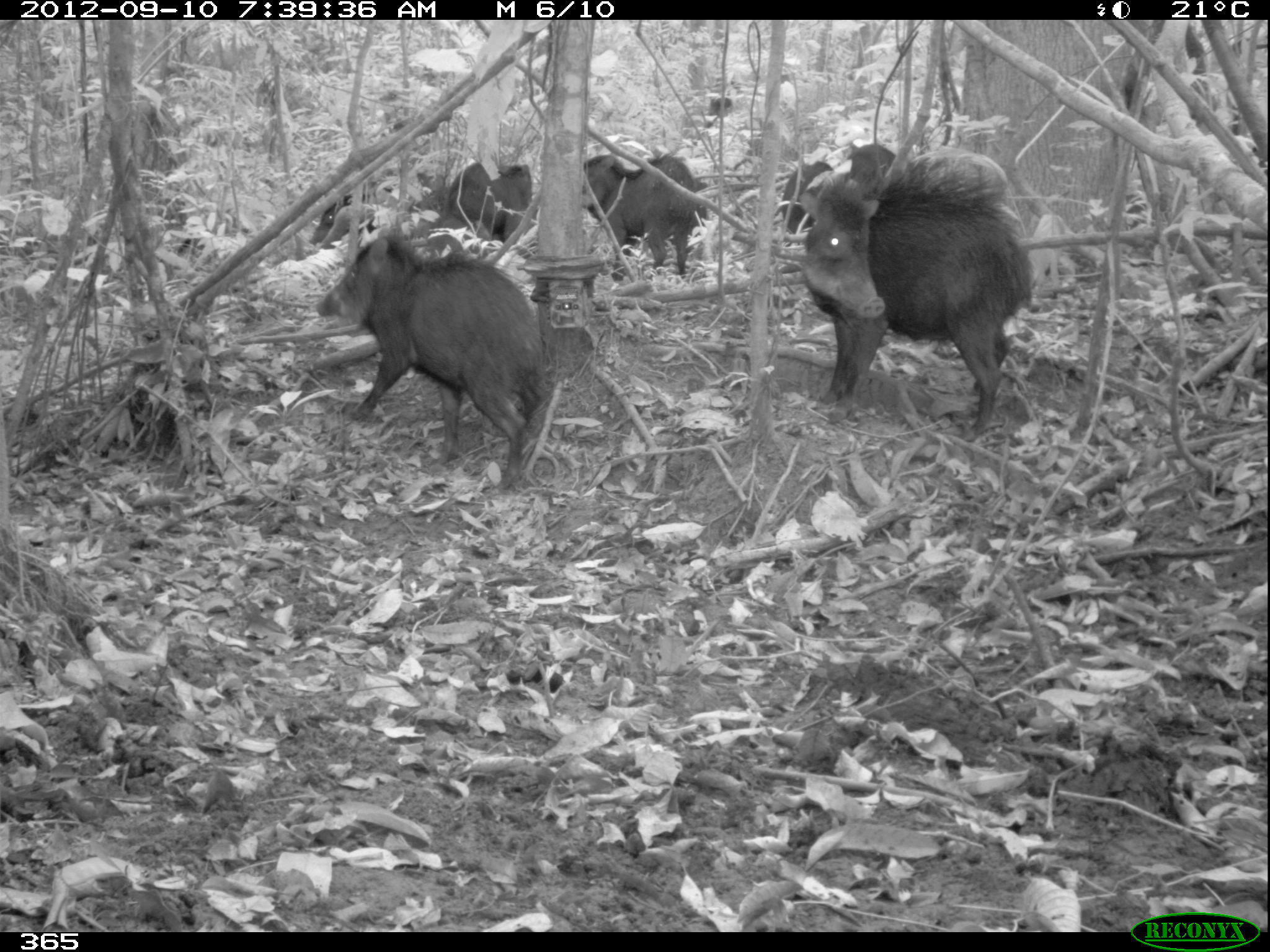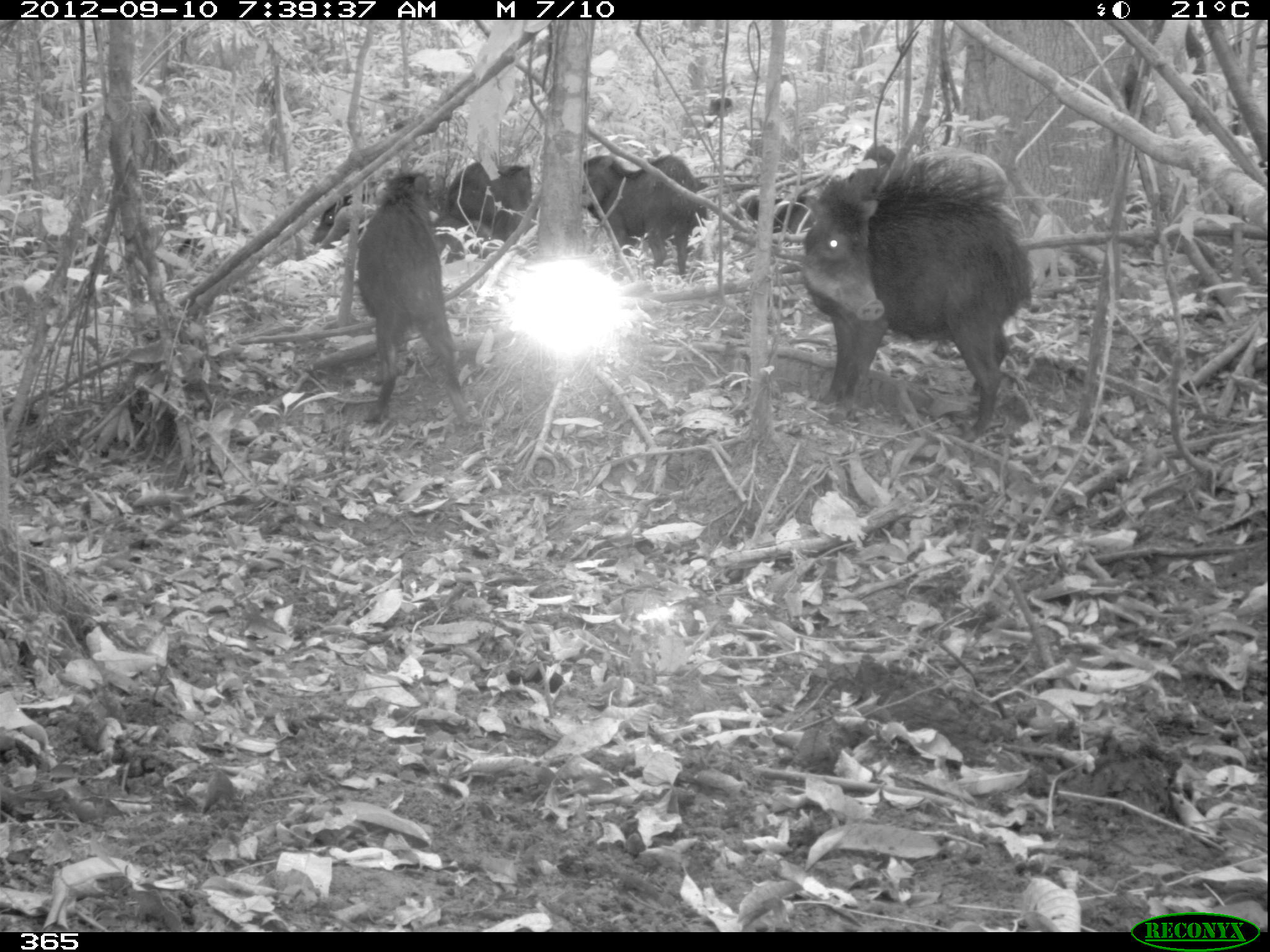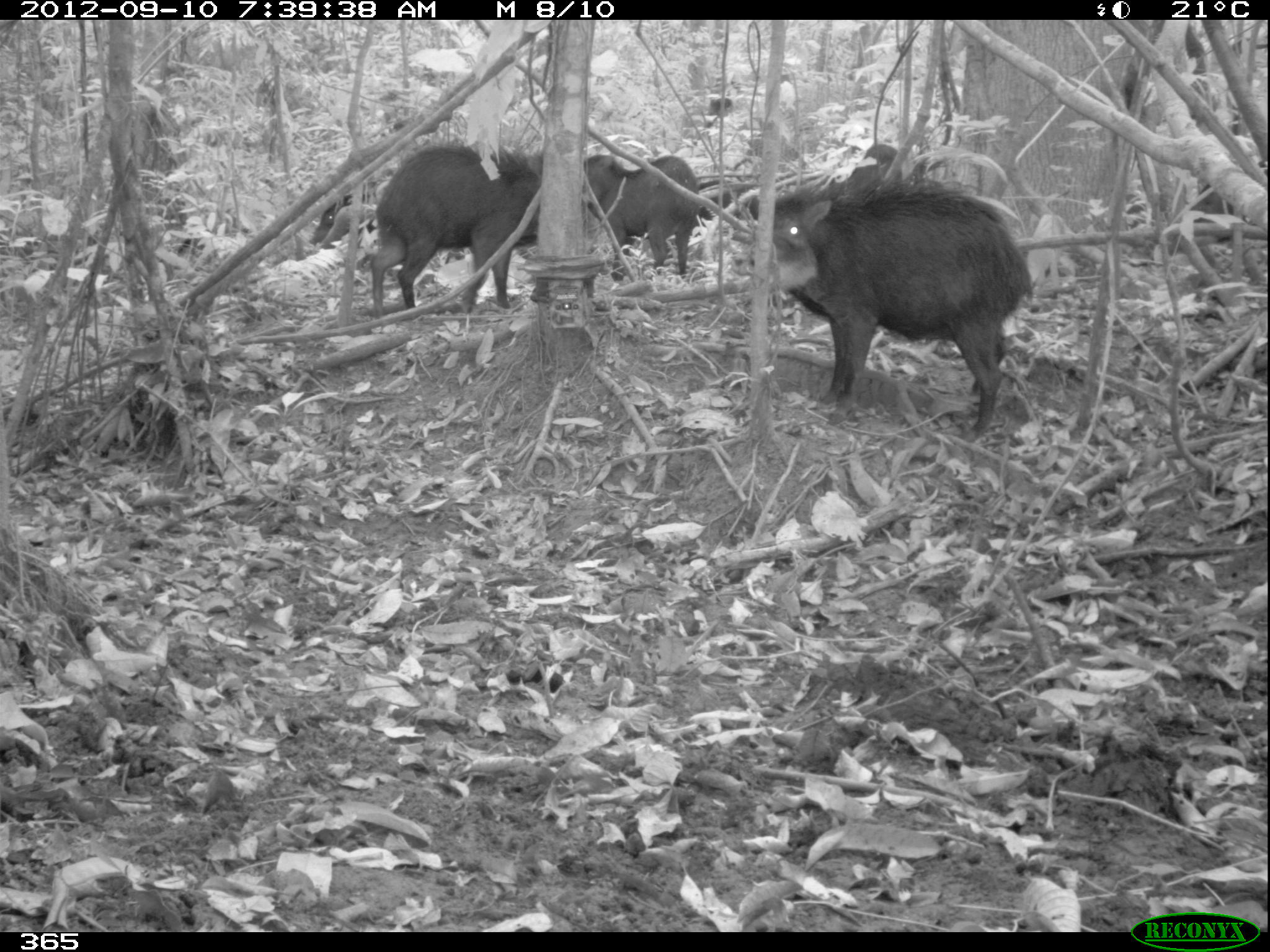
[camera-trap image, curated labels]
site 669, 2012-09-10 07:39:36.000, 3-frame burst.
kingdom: Animalia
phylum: Chordata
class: Mammalia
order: Artiodactyla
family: Tayassuidae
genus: Tayassu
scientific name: Tayassu pecari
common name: white-lipped peccary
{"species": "Tayassu pecari (white-lipped peccary)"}